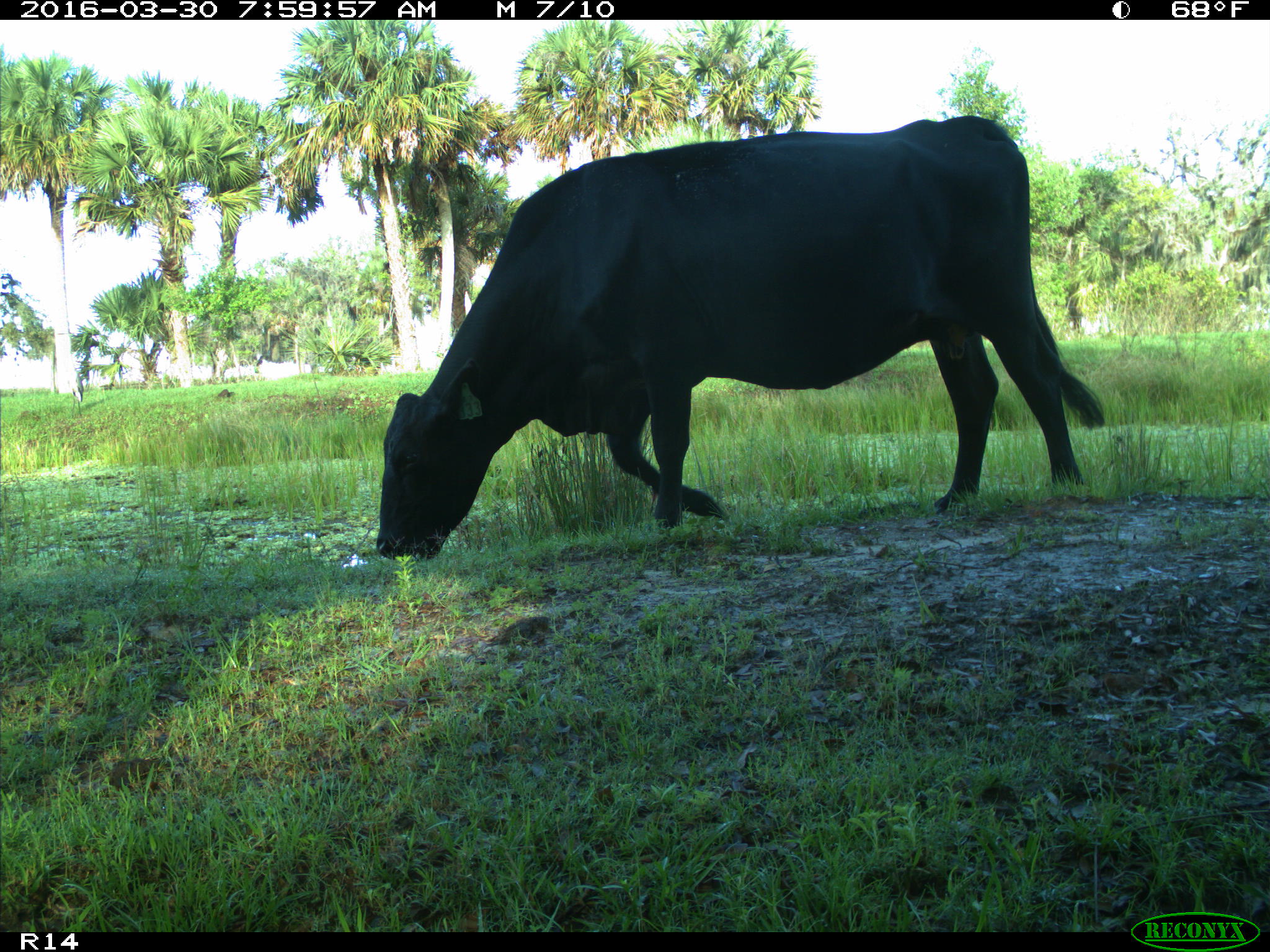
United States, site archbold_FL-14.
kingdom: Animalia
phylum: Chordata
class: Mammalia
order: Artiodactyla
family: Bovidae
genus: Bos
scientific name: Bos taurus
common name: domestic cow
Bos taurus (domestic cow).